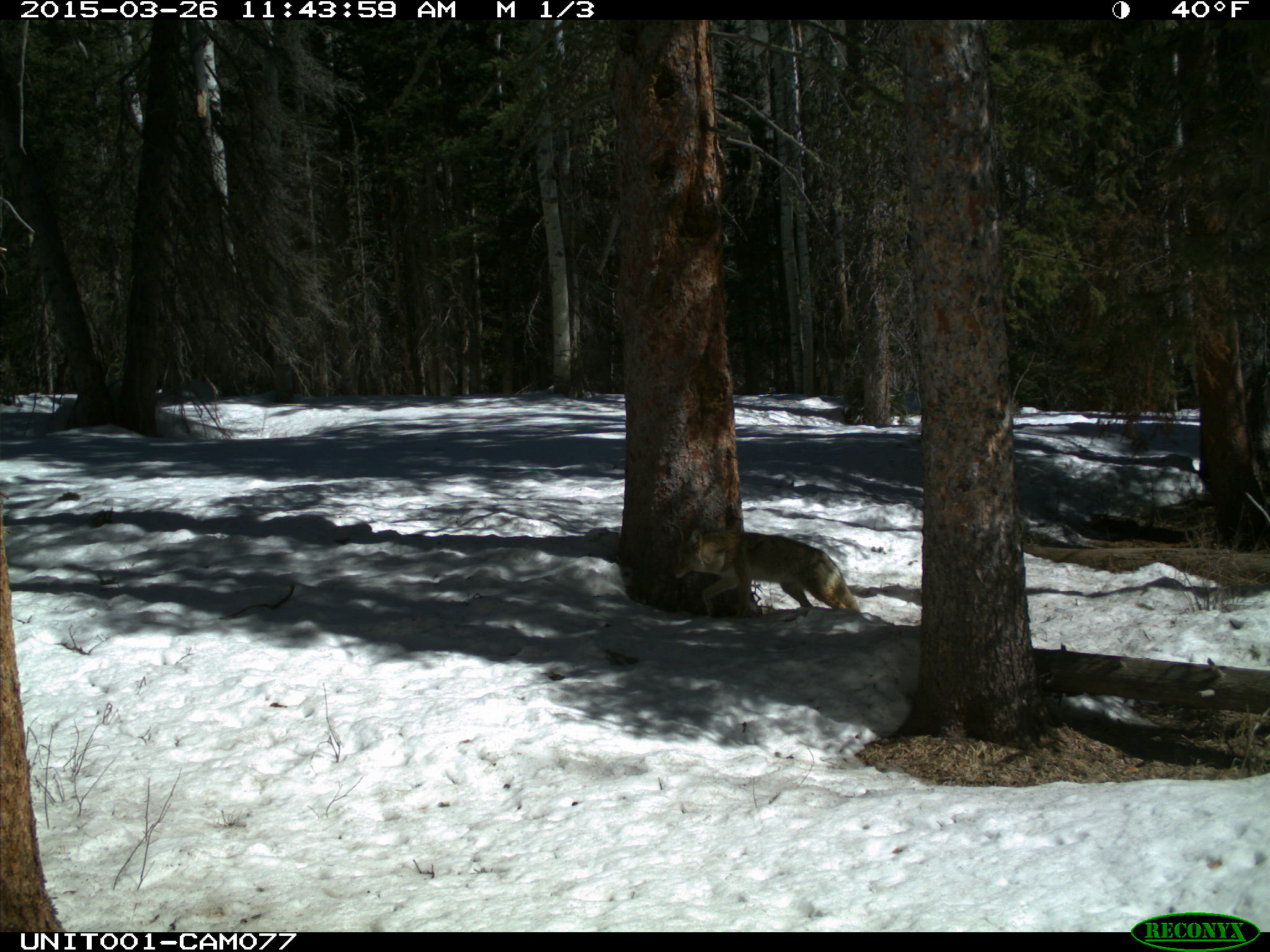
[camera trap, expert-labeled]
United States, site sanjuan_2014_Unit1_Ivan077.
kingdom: Animalia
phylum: Chordata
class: Mammalia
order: Carnivora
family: Canidae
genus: Canis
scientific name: Canis latrans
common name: coyote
Canis latrans (coyote).